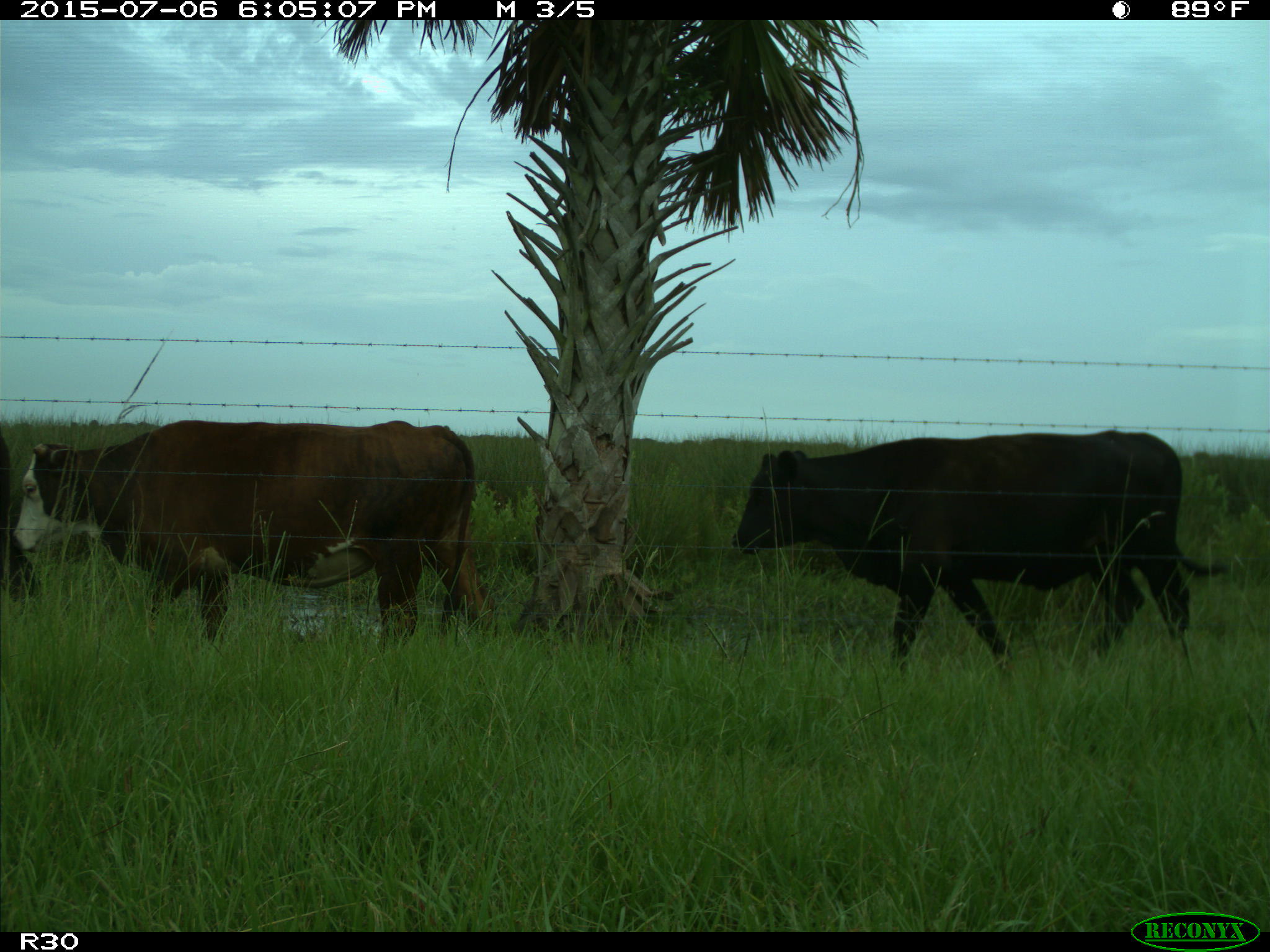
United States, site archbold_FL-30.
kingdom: Animalia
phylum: Chordata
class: Mammalia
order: Artiodactyla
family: Bovidae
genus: Bos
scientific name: Bos taurus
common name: domestic cow